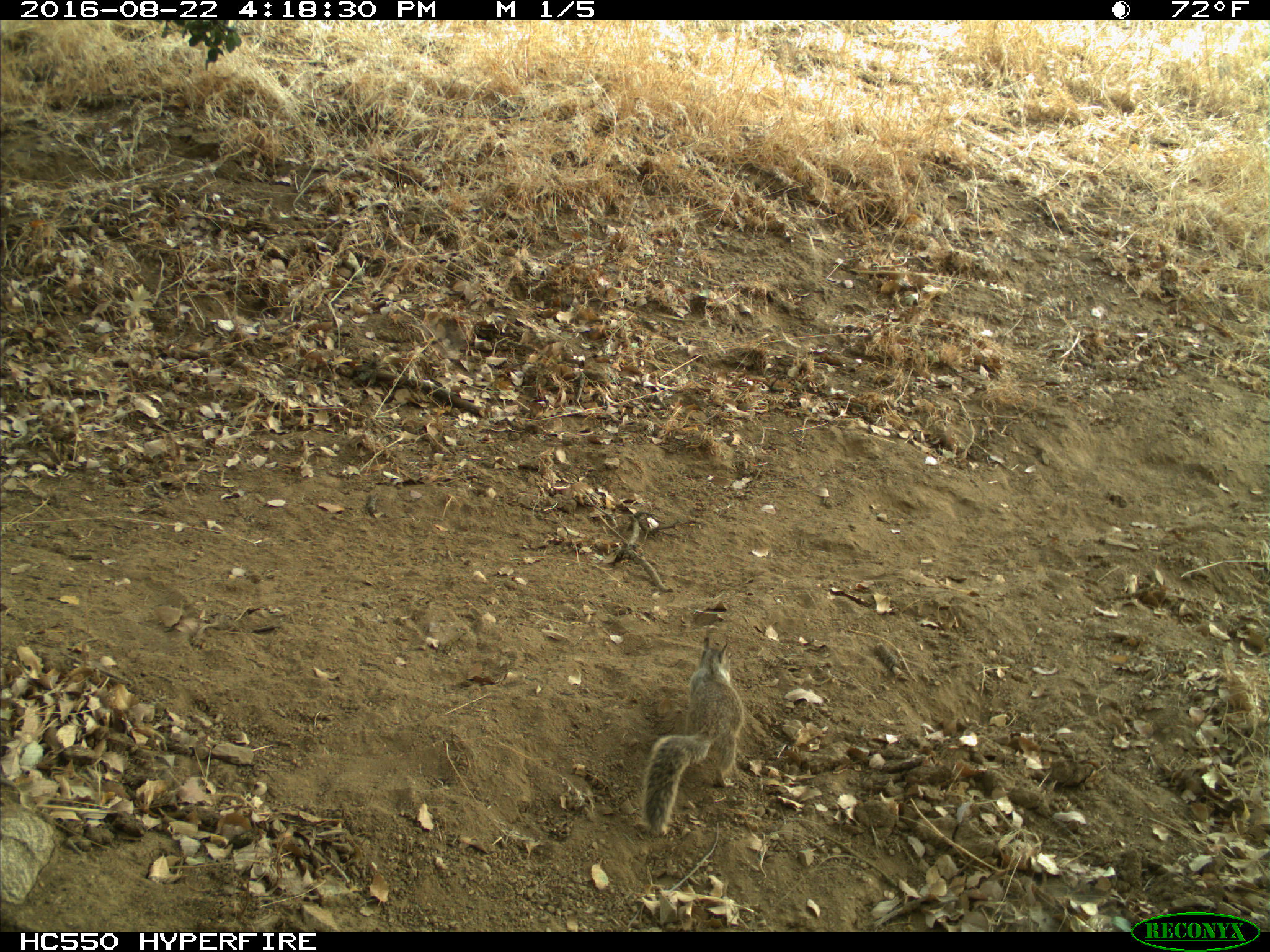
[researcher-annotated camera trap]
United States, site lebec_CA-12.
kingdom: Animalia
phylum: Chordata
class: Mammalia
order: Rodentia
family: Sciuridae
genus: Otospermophilus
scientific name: Otospermophilus beecheyi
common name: california ground squirrel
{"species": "Otospermophilus beecheyi (california ground squirrel)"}